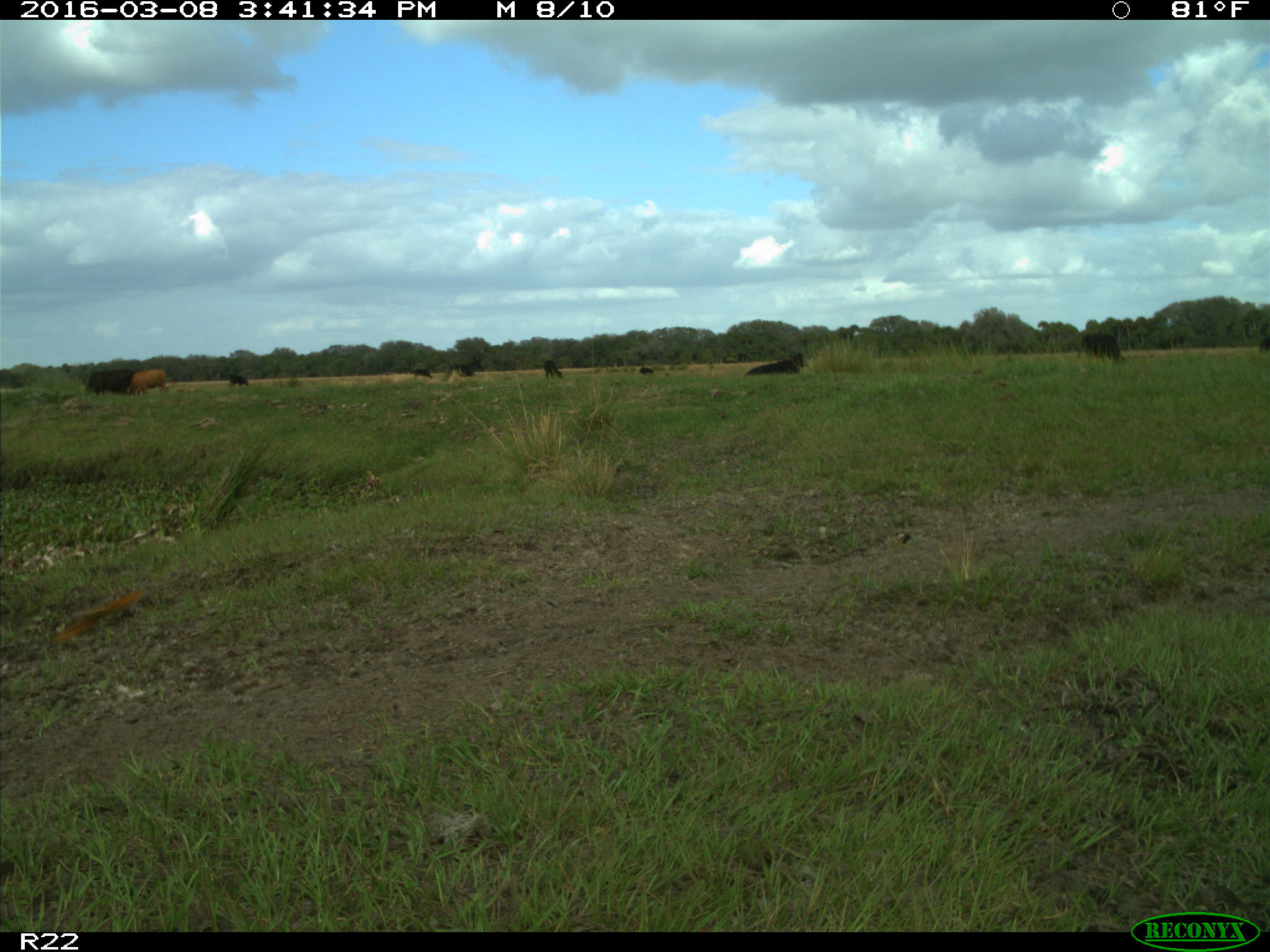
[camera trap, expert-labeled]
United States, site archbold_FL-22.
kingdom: Animalia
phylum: Chordata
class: Mammalia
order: Artiodactyla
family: Bovidae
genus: Bos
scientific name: Bos taurus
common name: domestic cow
Bos taurus (domestic cow).